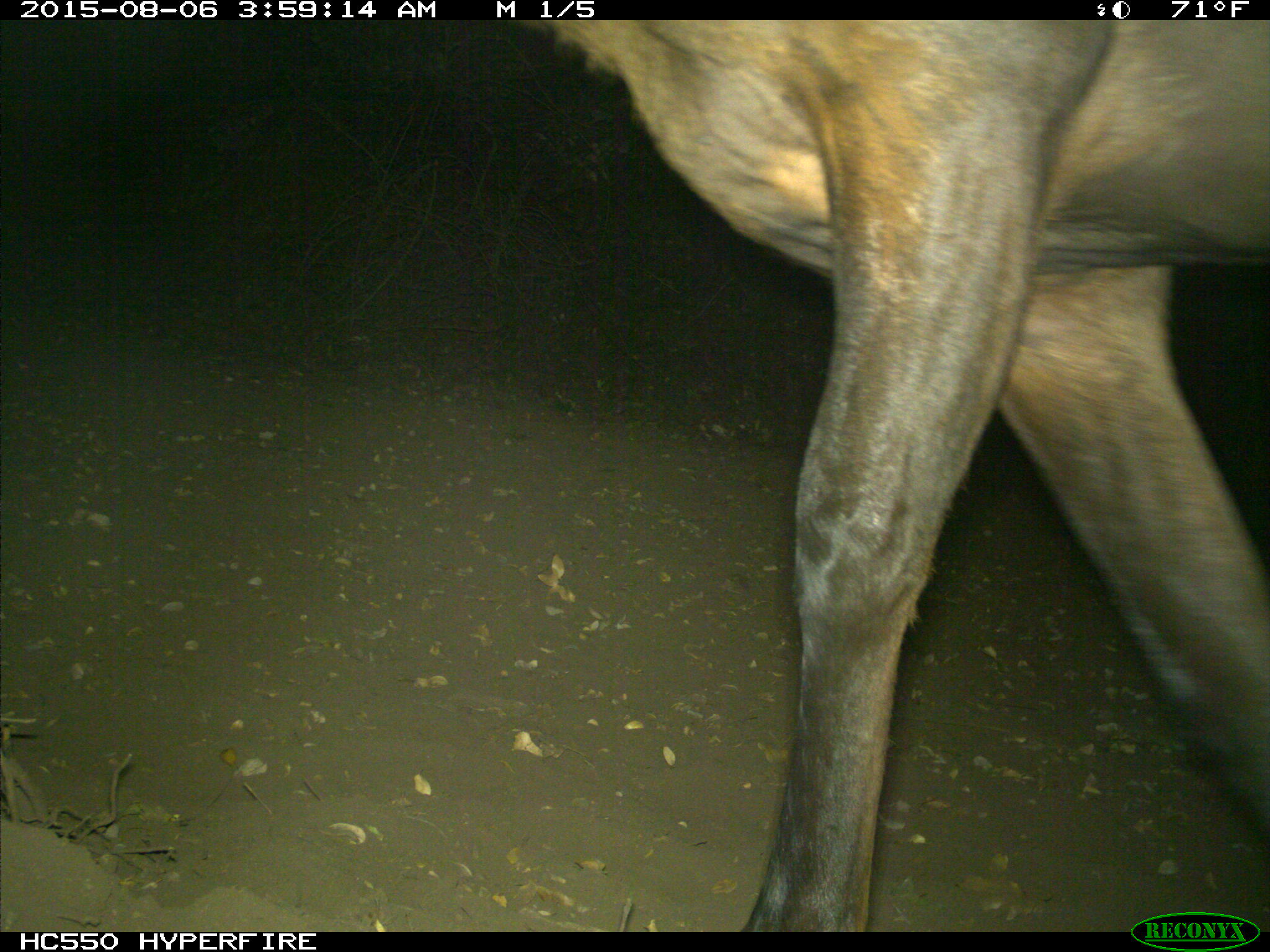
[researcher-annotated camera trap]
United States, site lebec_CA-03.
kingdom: Animalia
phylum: Chordata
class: Mammalia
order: Artiodactyla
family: Cervidae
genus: Cervus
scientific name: Cervus canadensis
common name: elk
Cervus canadensis (elk).